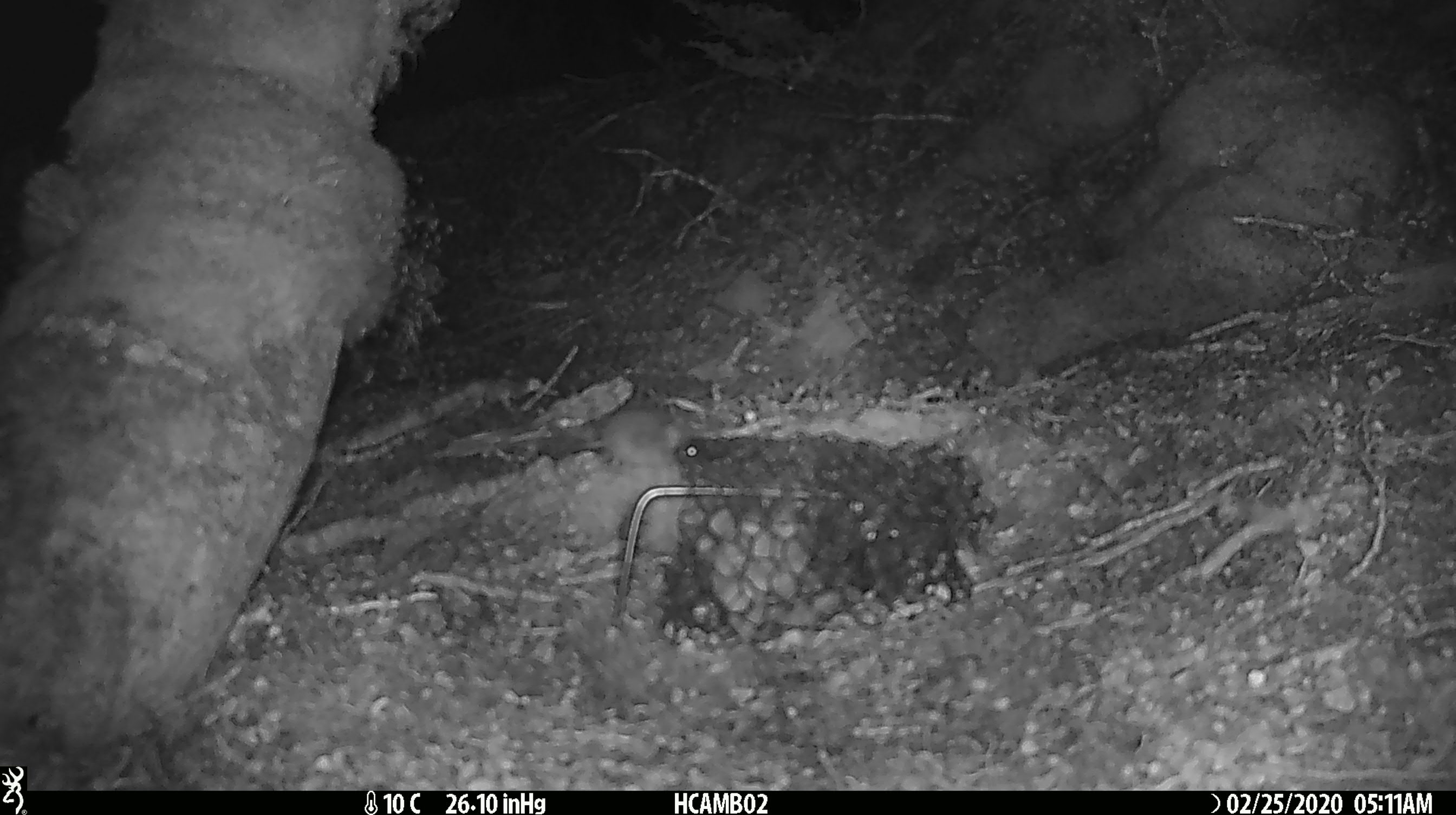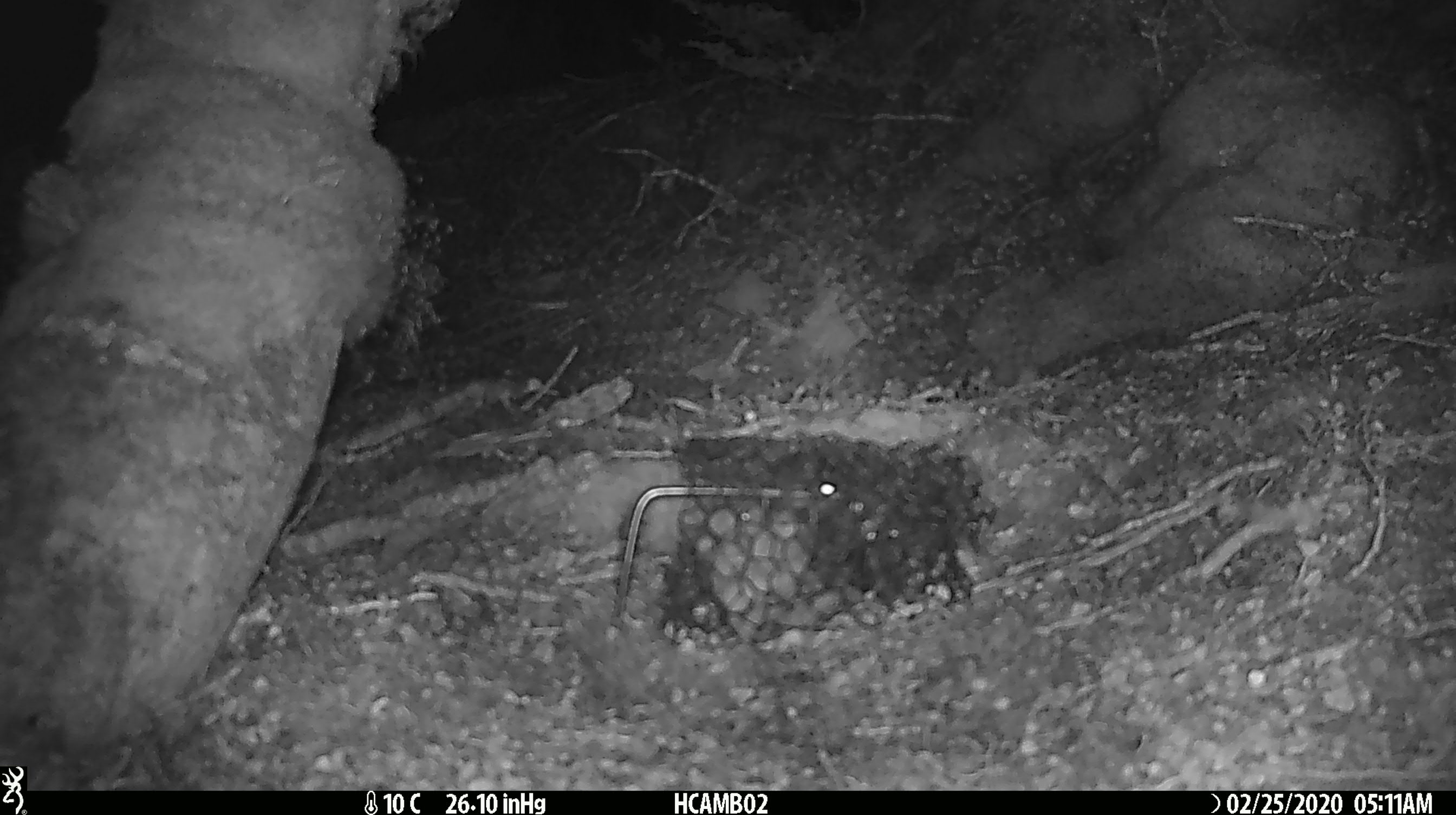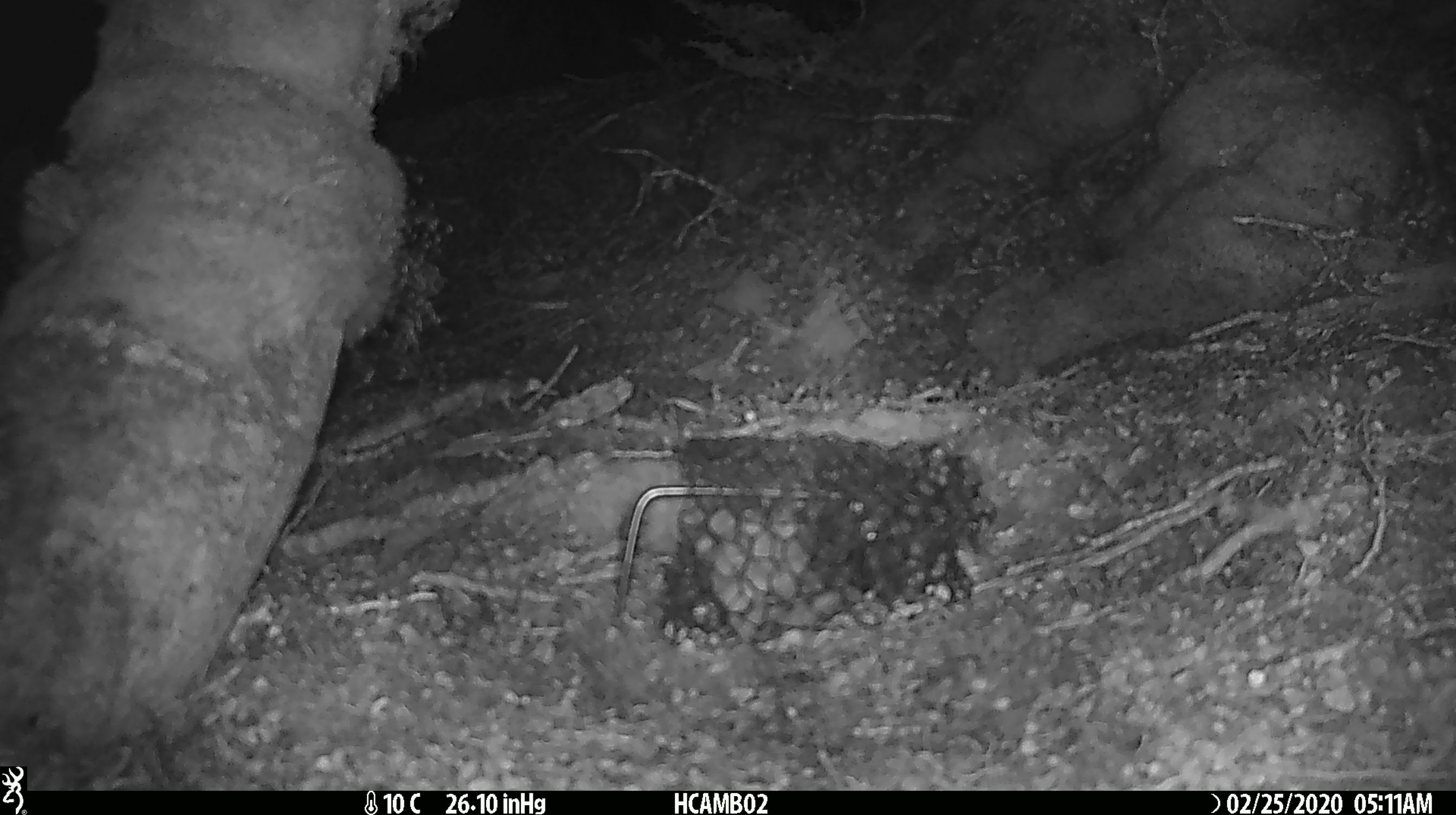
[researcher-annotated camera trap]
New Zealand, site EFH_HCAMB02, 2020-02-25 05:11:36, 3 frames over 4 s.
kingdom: Animalia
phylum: Chordata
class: Mammalia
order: Rodentia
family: Muridae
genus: Mus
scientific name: Mus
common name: mouse